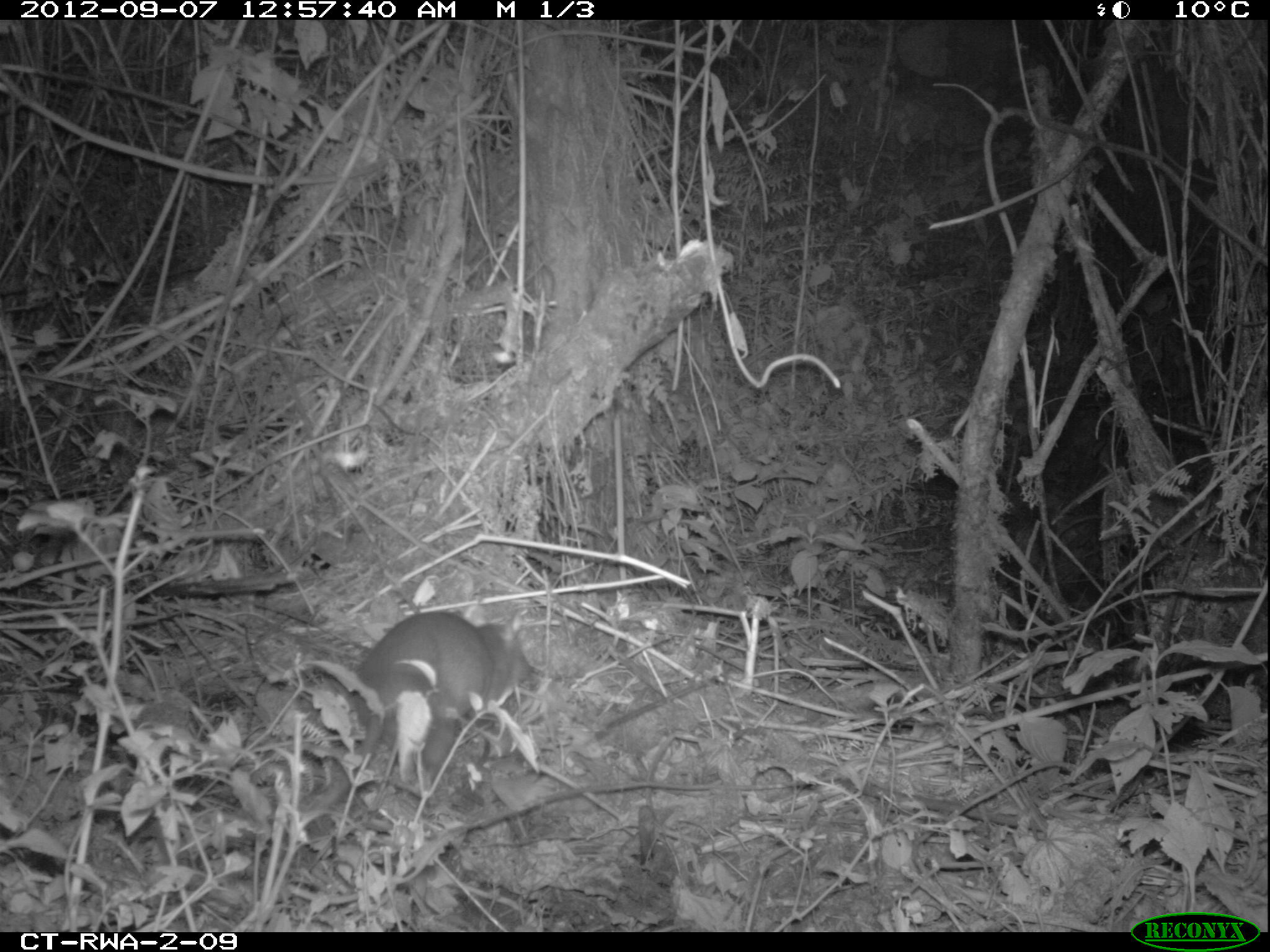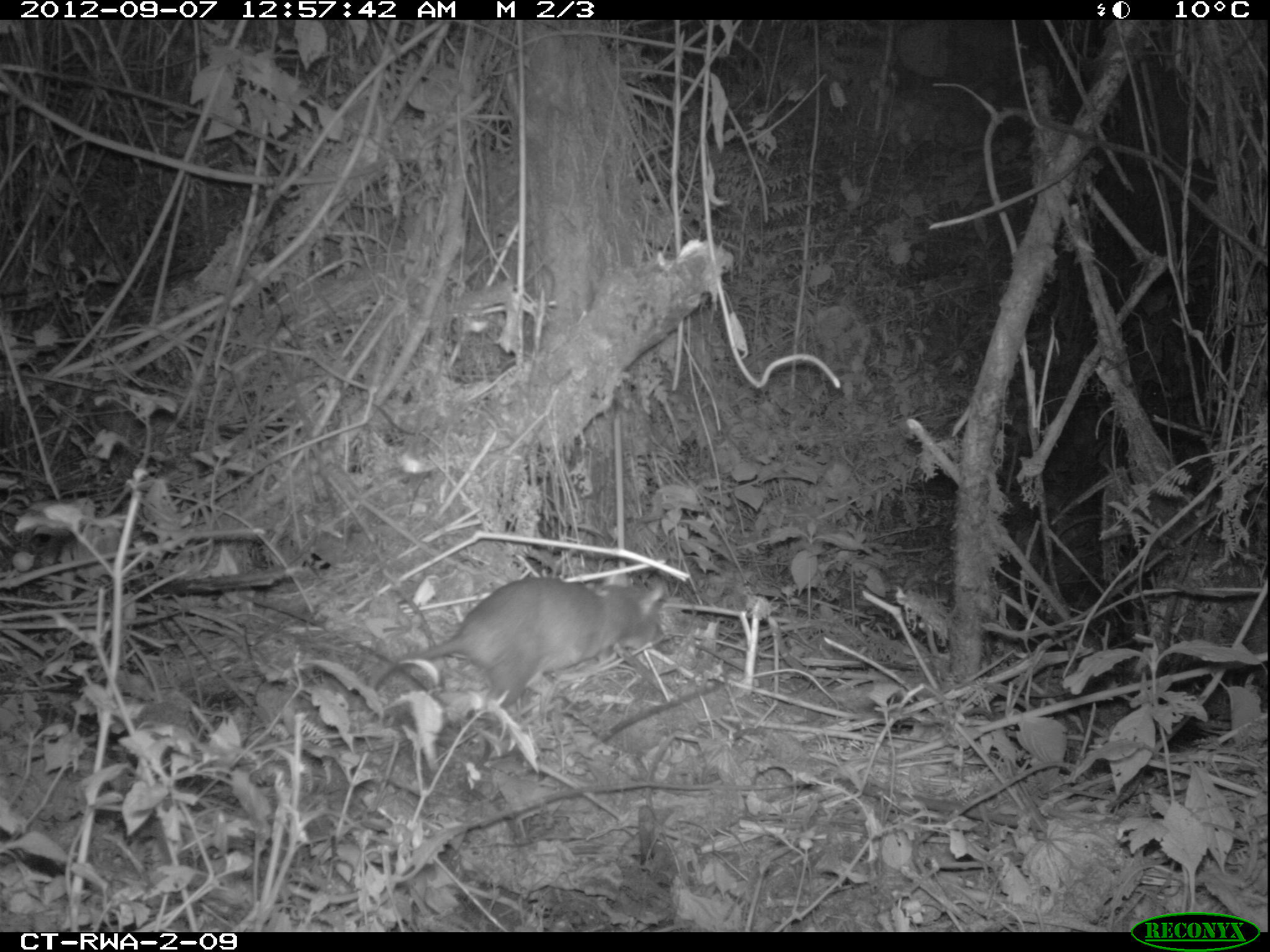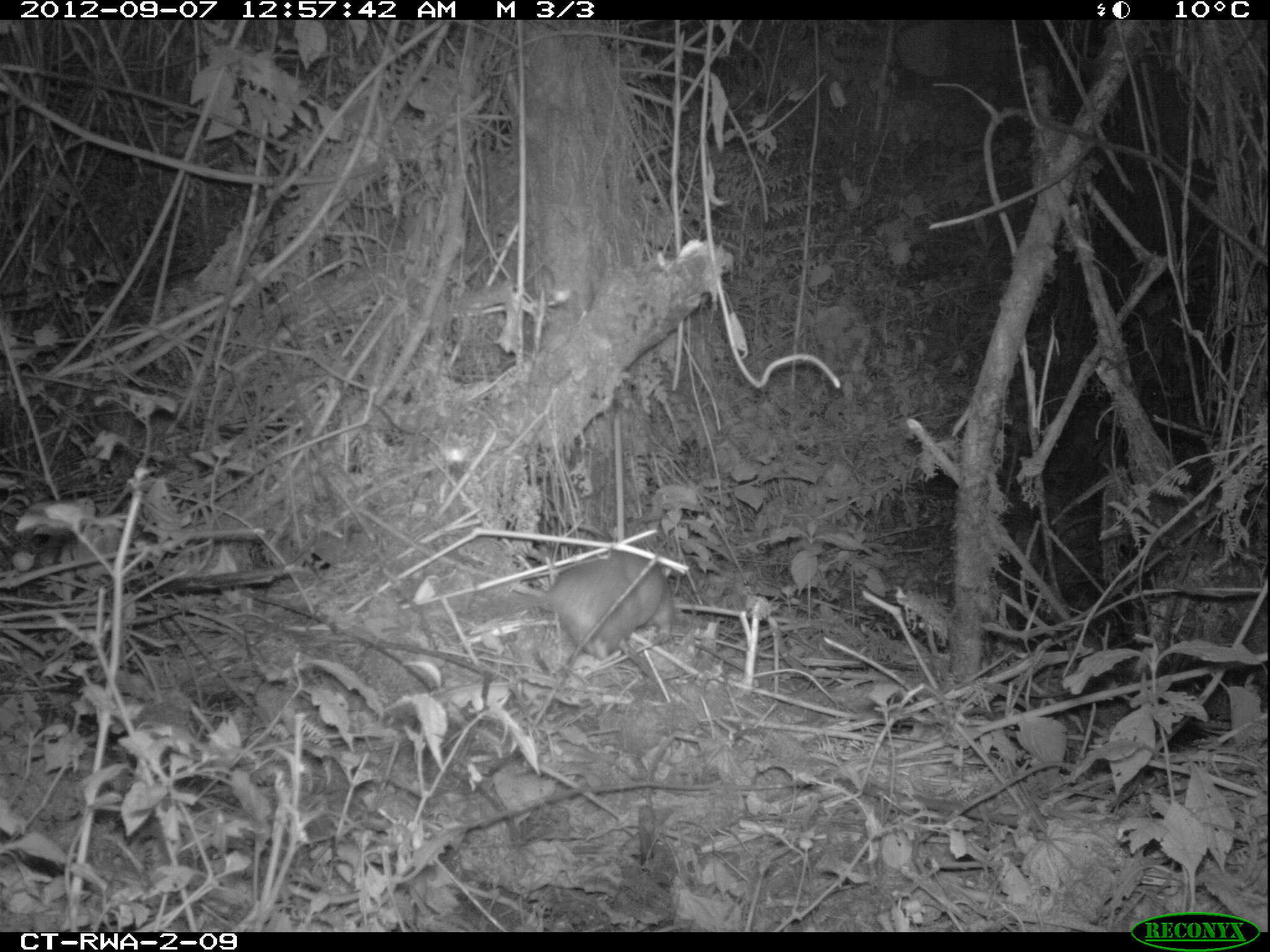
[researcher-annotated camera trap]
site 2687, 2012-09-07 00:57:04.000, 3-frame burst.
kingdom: Animalia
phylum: Chordata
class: Mammalia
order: Rodentia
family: Nesomyidae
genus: Cricetomys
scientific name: Cricetomys gambianus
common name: african giant pouched rat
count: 1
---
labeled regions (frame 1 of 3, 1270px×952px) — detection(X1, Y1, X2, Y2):
cricetomys gambianus: detection(345, 612, 529, 786)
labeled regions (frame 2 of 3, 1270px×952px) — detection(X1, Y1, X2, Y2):
cricetomys gambianus: detection(371, 571, 668, 720)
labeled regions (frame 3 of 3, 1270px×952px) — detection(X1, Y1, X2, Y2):
cricetomys gambianus: detection(469, 547, 674, 674)